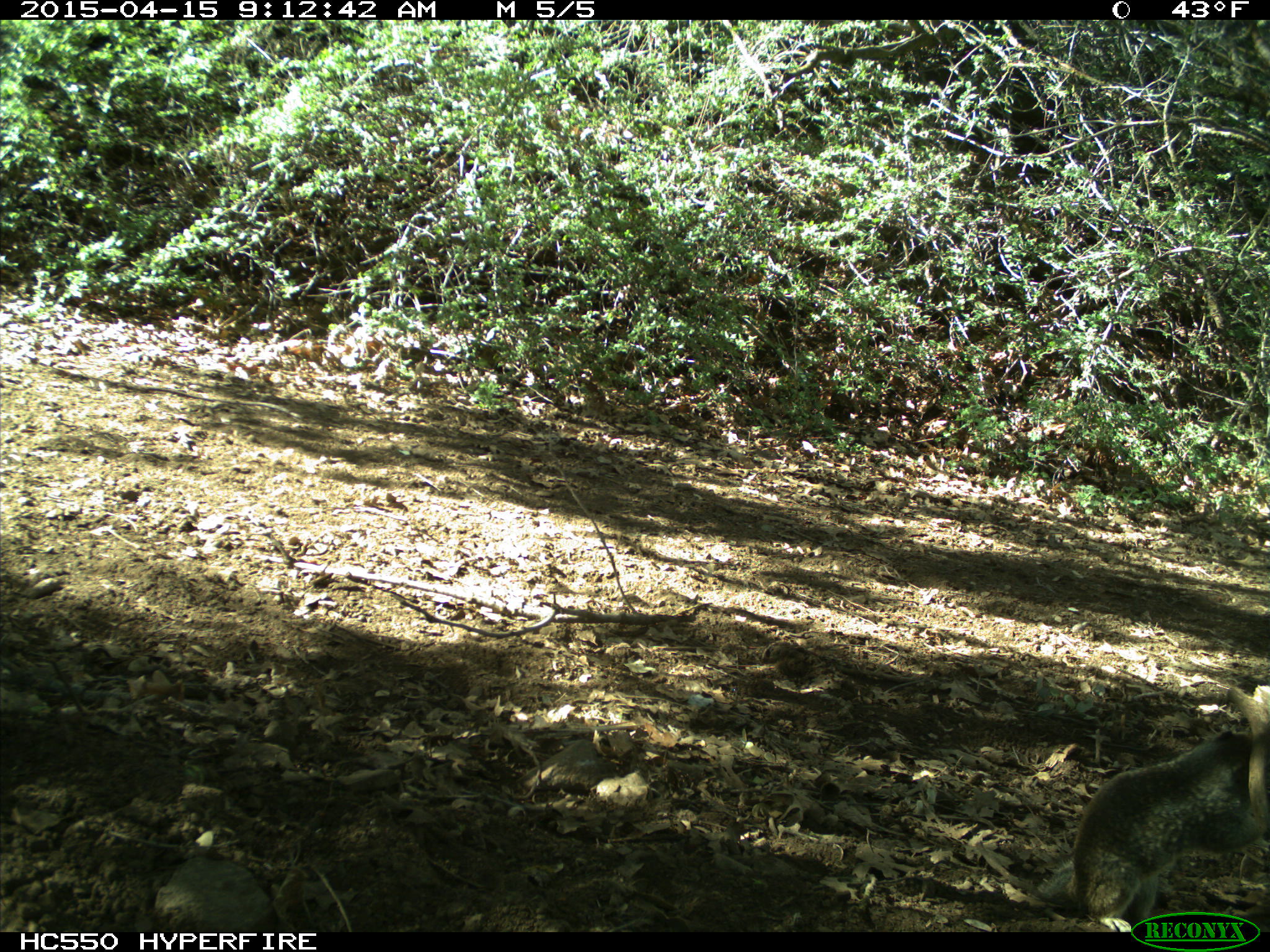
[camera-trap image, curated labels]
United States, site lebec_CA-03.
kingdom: Animalia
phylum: Chordata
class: Mammalia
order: Rodentia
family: Sciuridae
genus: Otospermophilus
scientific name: Otospermophilus beecheyi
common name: california ground squirrel